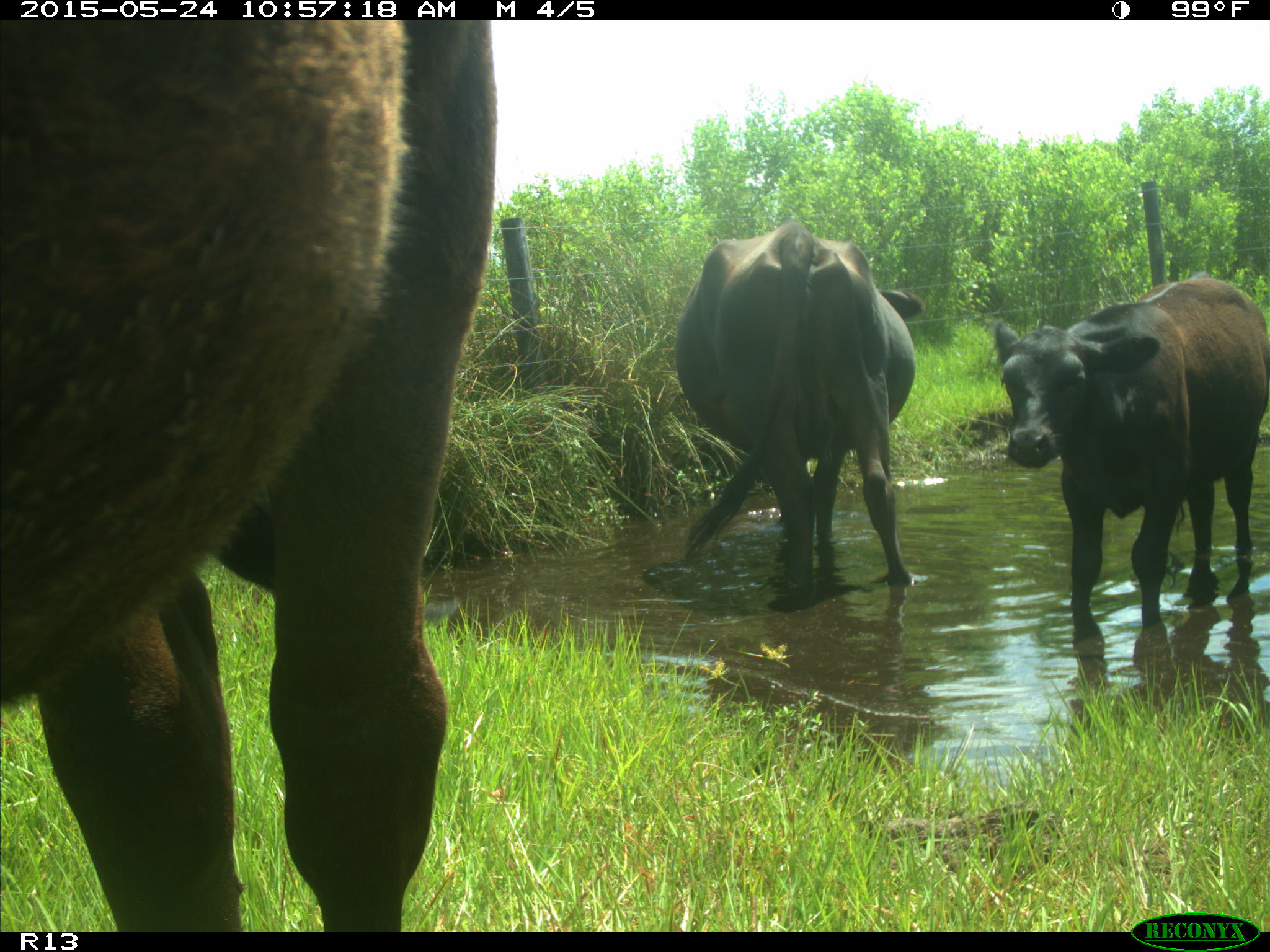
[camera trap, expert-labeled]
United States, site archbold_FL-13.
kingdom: Animalia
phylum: Chordata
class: Mammalia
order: Artiodactyla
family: Bovidae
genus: Bos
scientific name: Bos taurus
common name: domestic cow